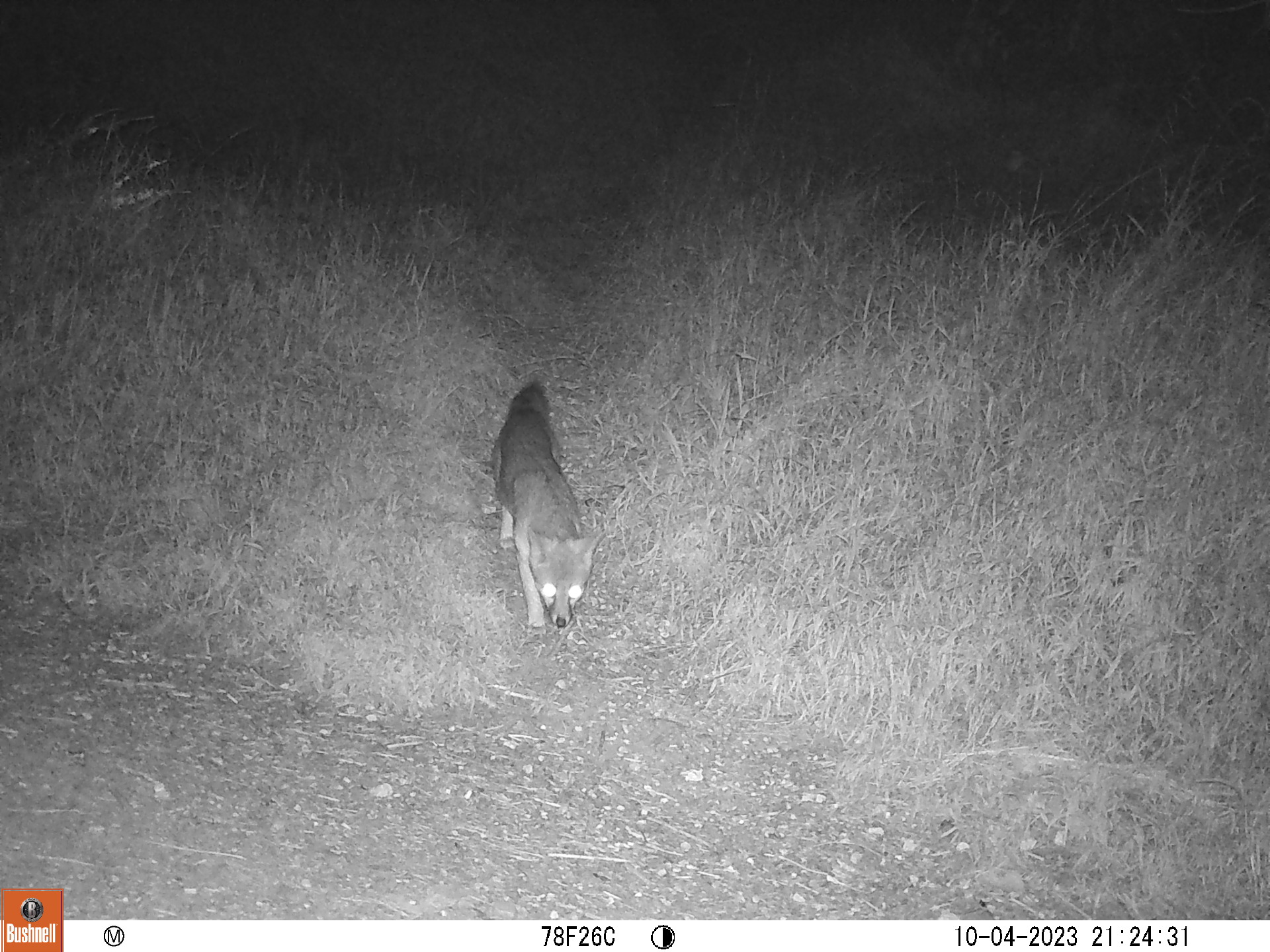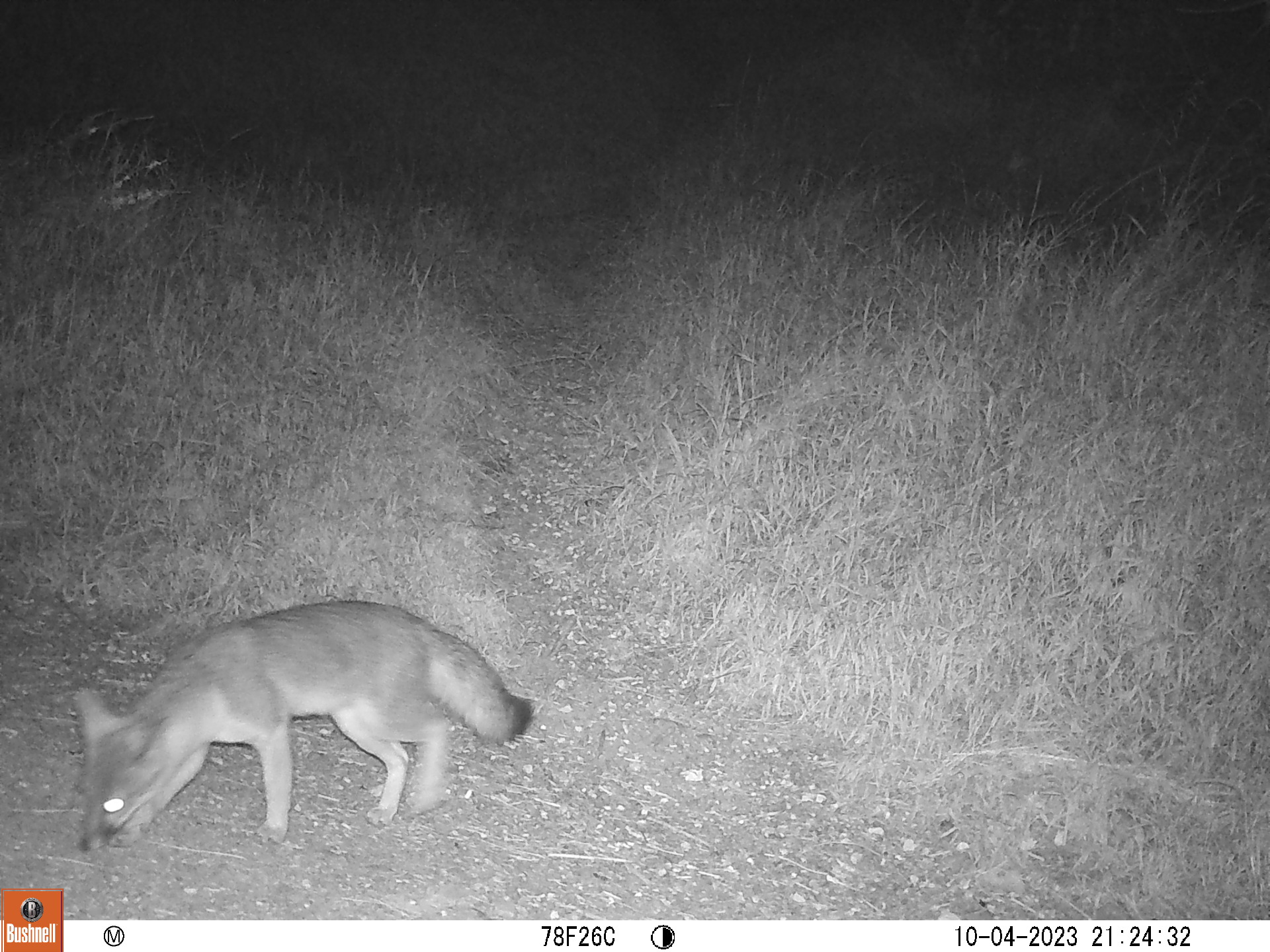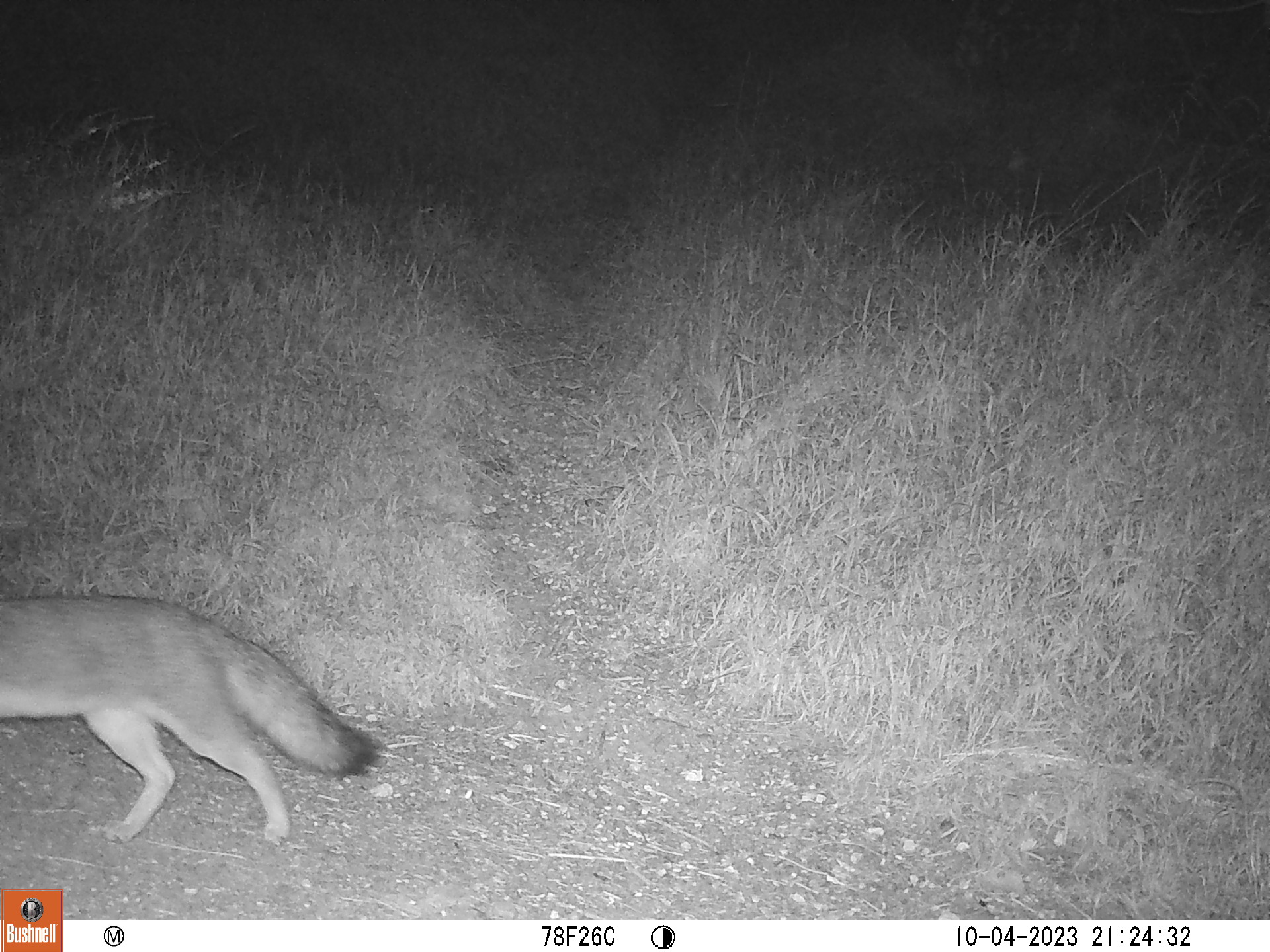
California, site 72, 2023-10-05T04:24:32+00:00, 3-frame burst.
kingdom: Animalia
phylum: Chordata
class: Mammalia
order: Carnivora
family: Canidae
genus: Urocyon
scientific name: Urocyon cinereoargenteus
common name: gray fox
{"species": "gray fox (Urocyon cinereoargenteus)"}